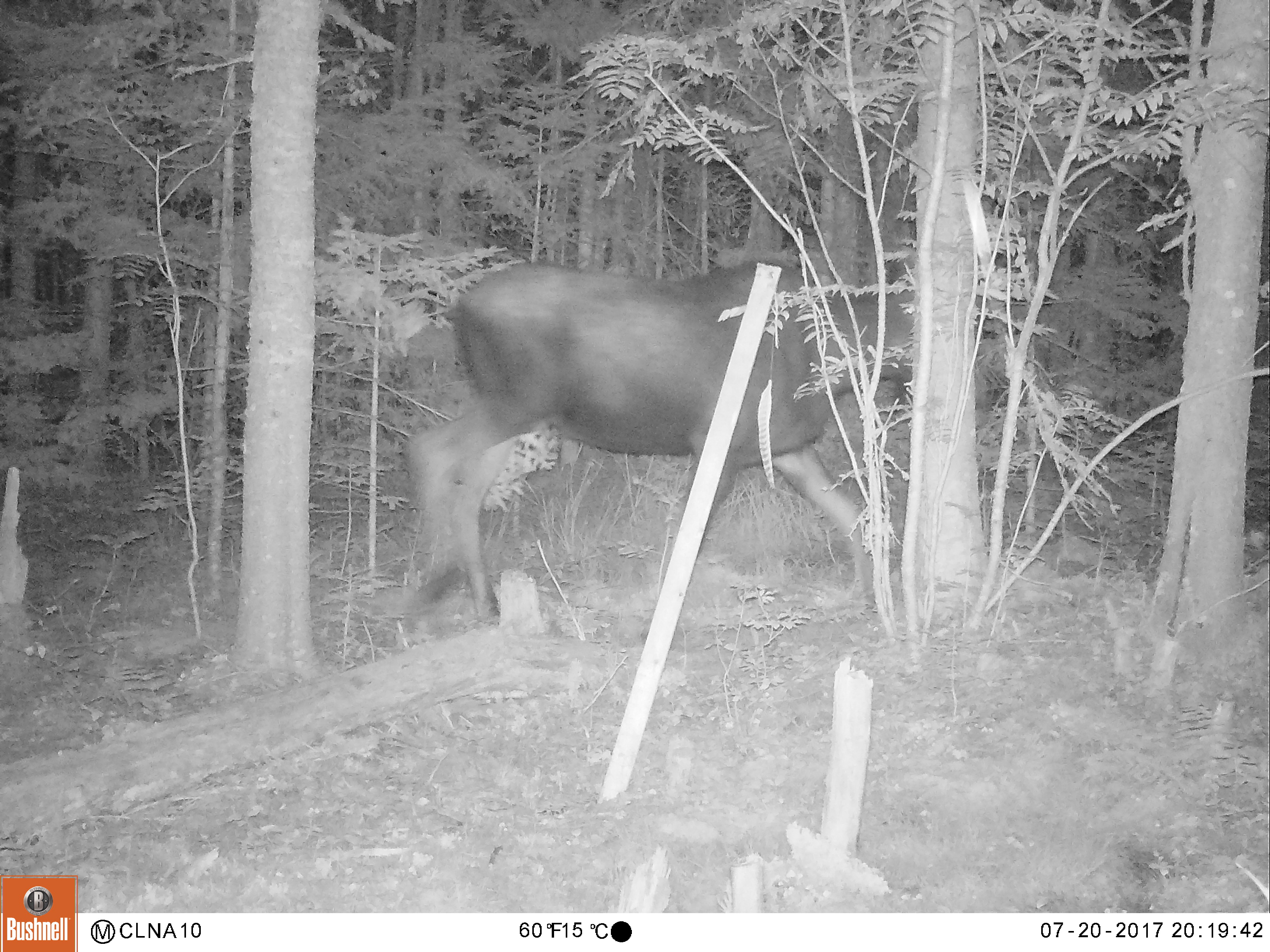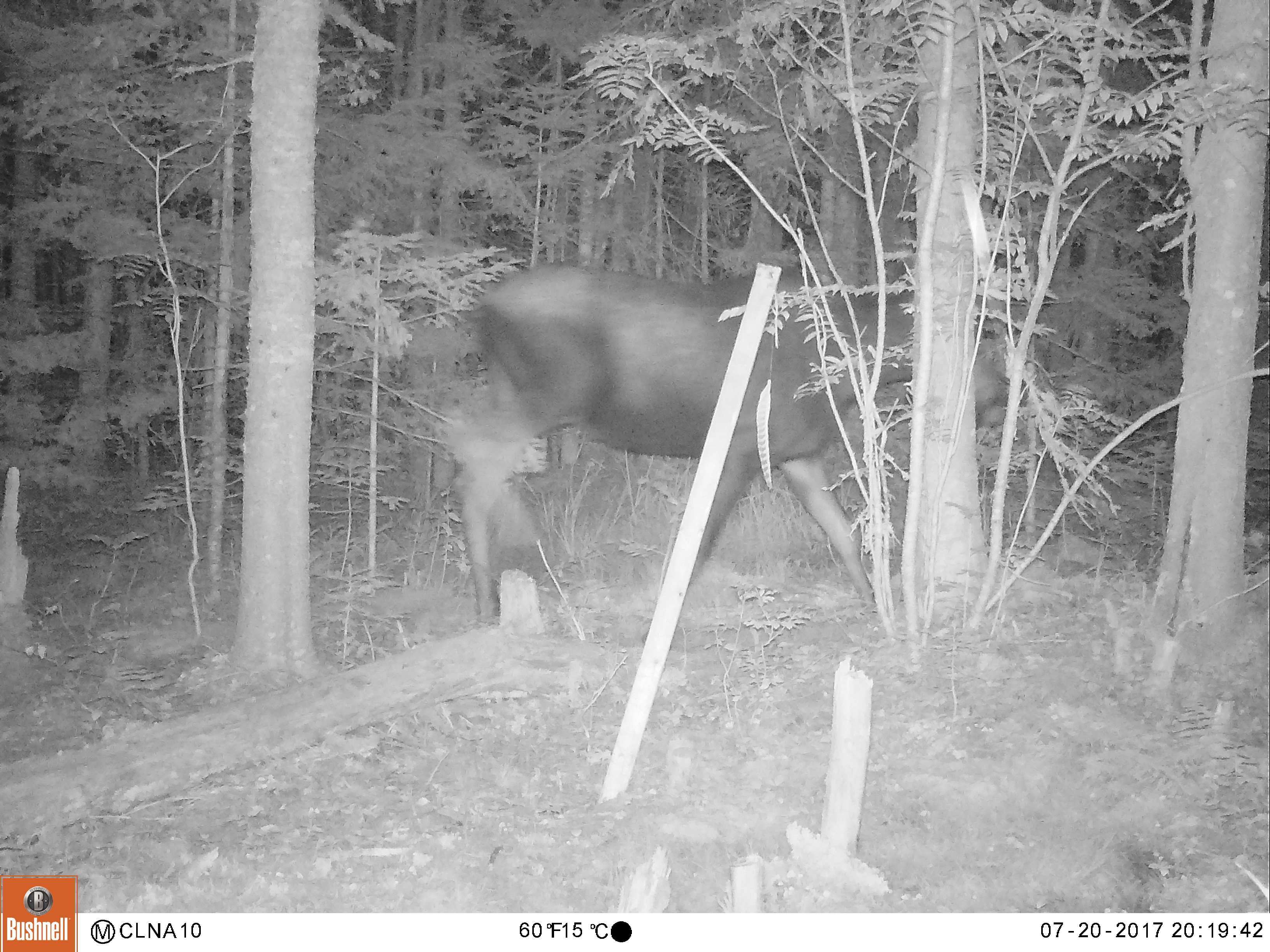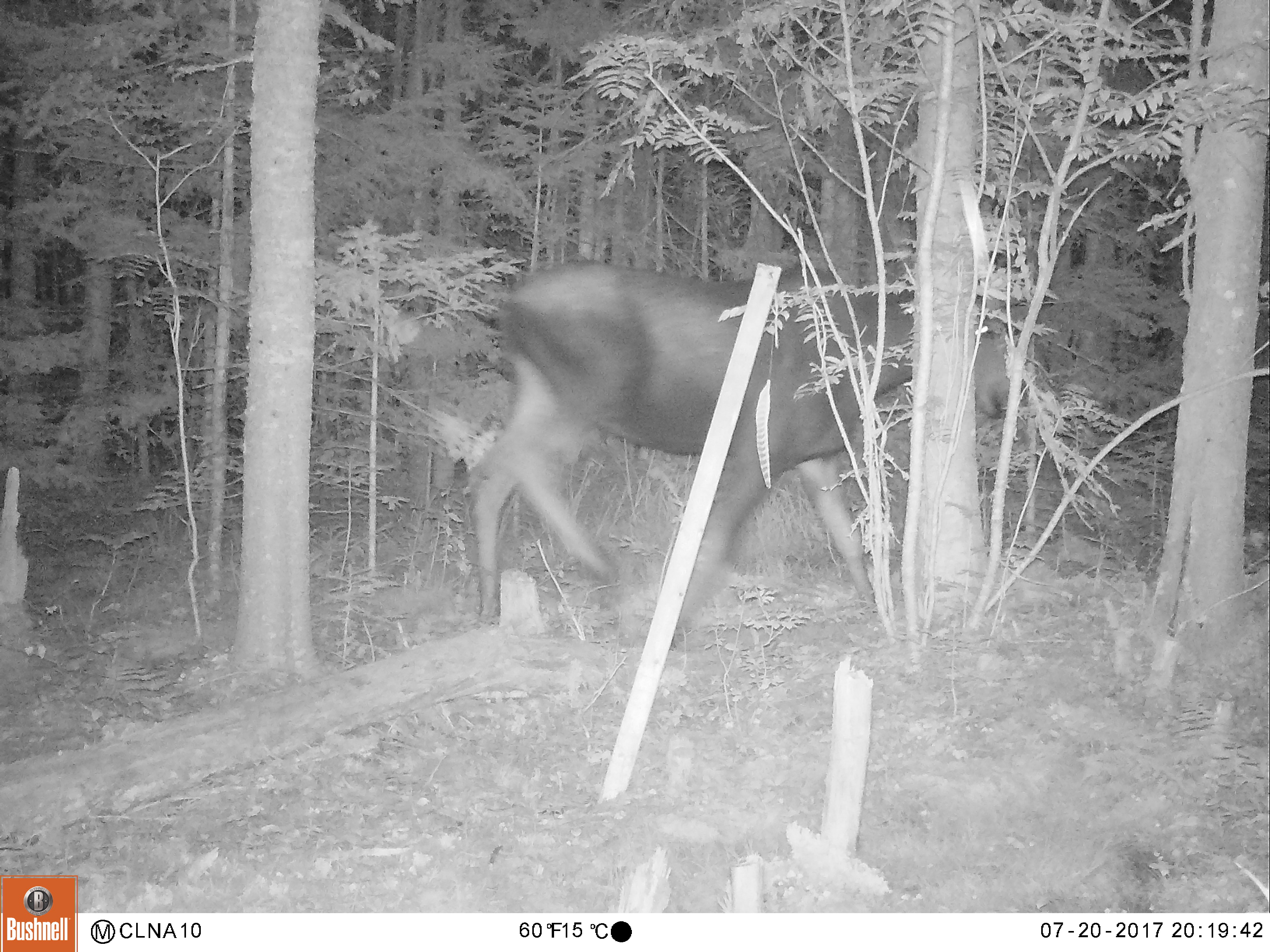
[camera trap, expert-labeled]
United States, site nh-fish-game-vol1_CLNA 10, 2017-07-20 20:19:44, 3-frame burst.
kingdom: Animalia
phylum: Chordata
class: Mammalia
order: Artiodactyla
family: Cervidae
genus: Alces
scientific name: Alces alces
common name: moose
Moose (Alces alces).